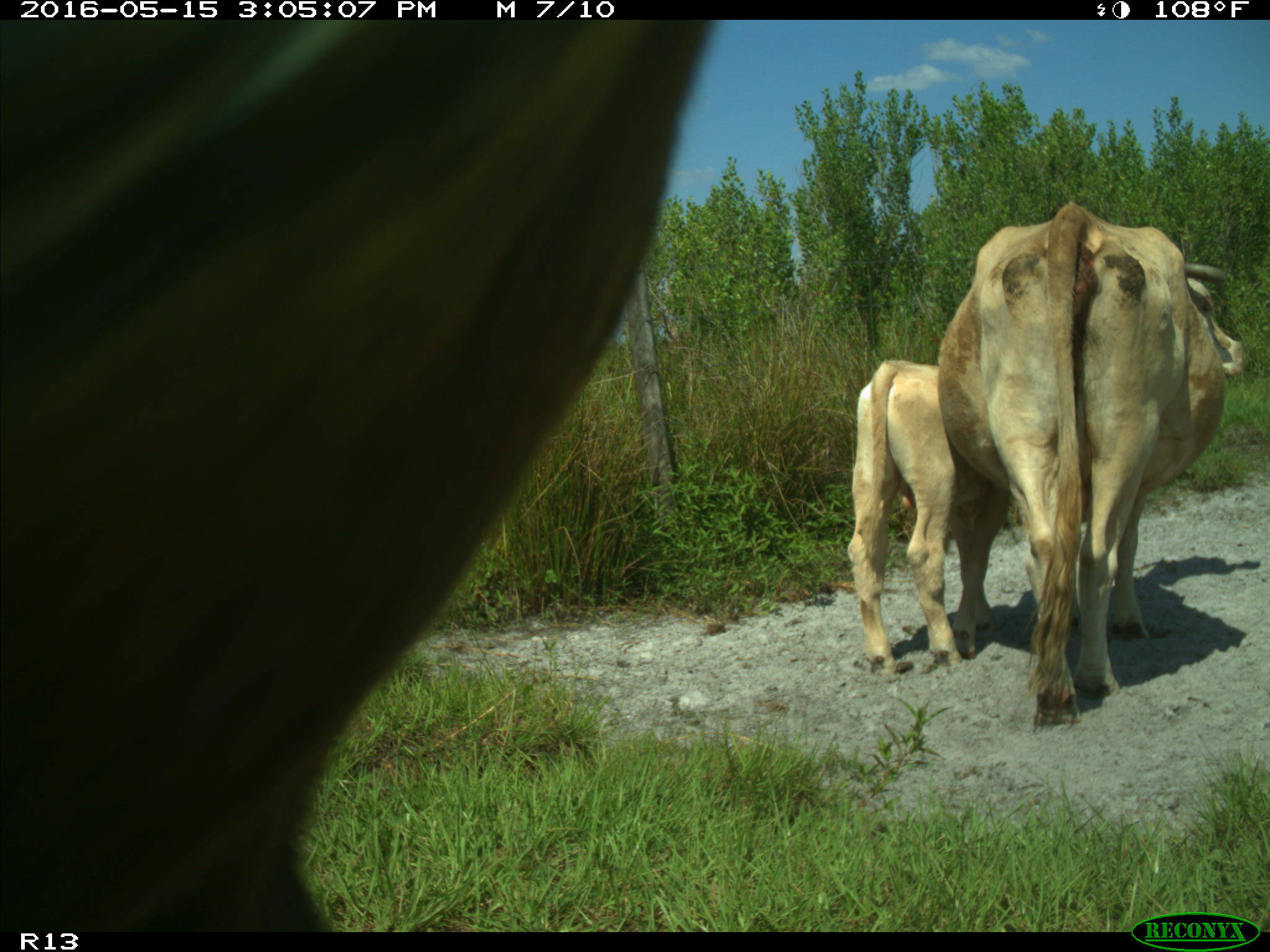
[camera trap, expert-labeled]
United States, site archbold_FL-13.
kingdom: Animalia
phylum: Chordata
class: Mammalia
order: Artiodactyla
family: Bovidae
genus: Bos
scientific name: Bos taurus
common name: domestic cow